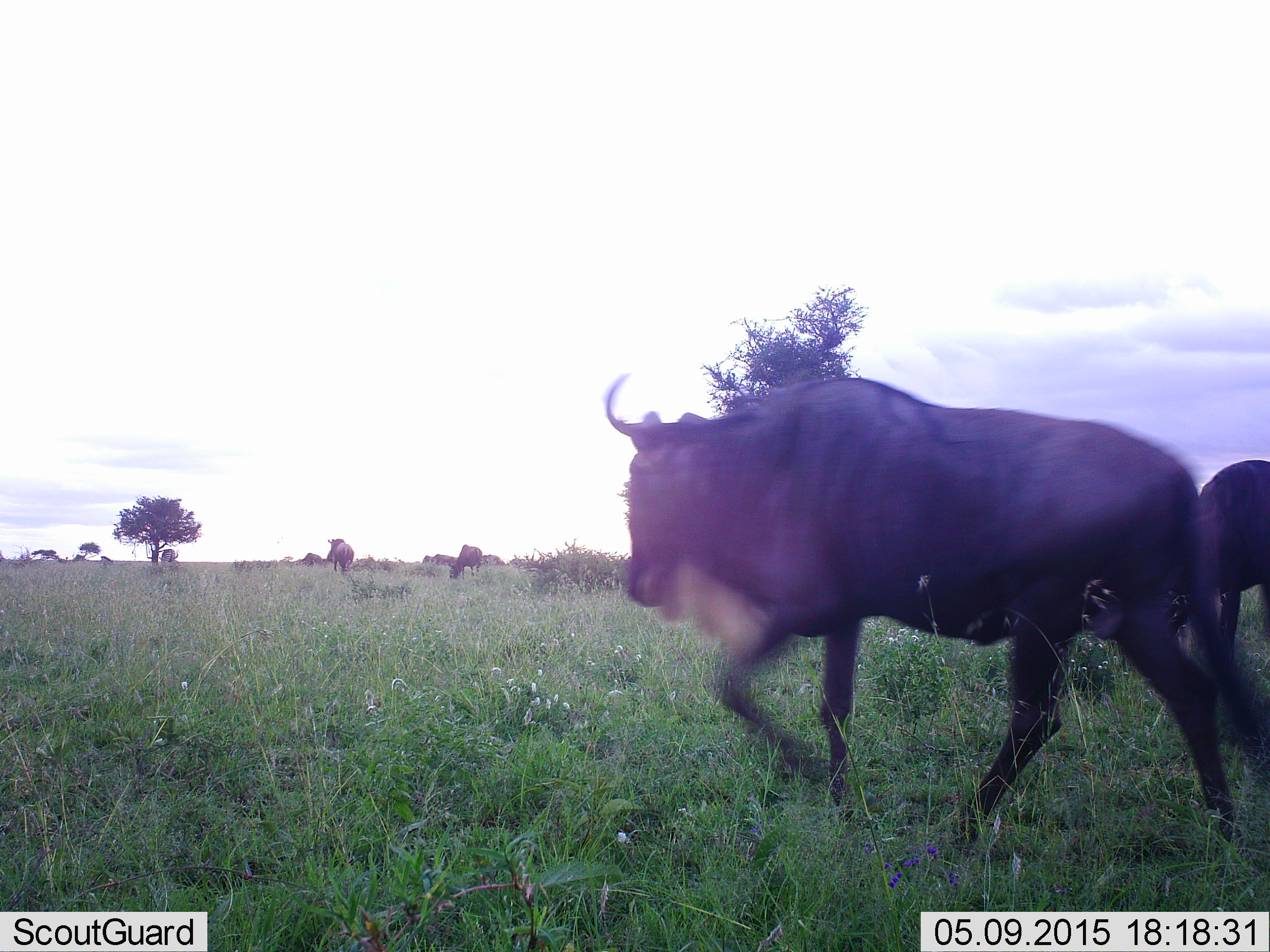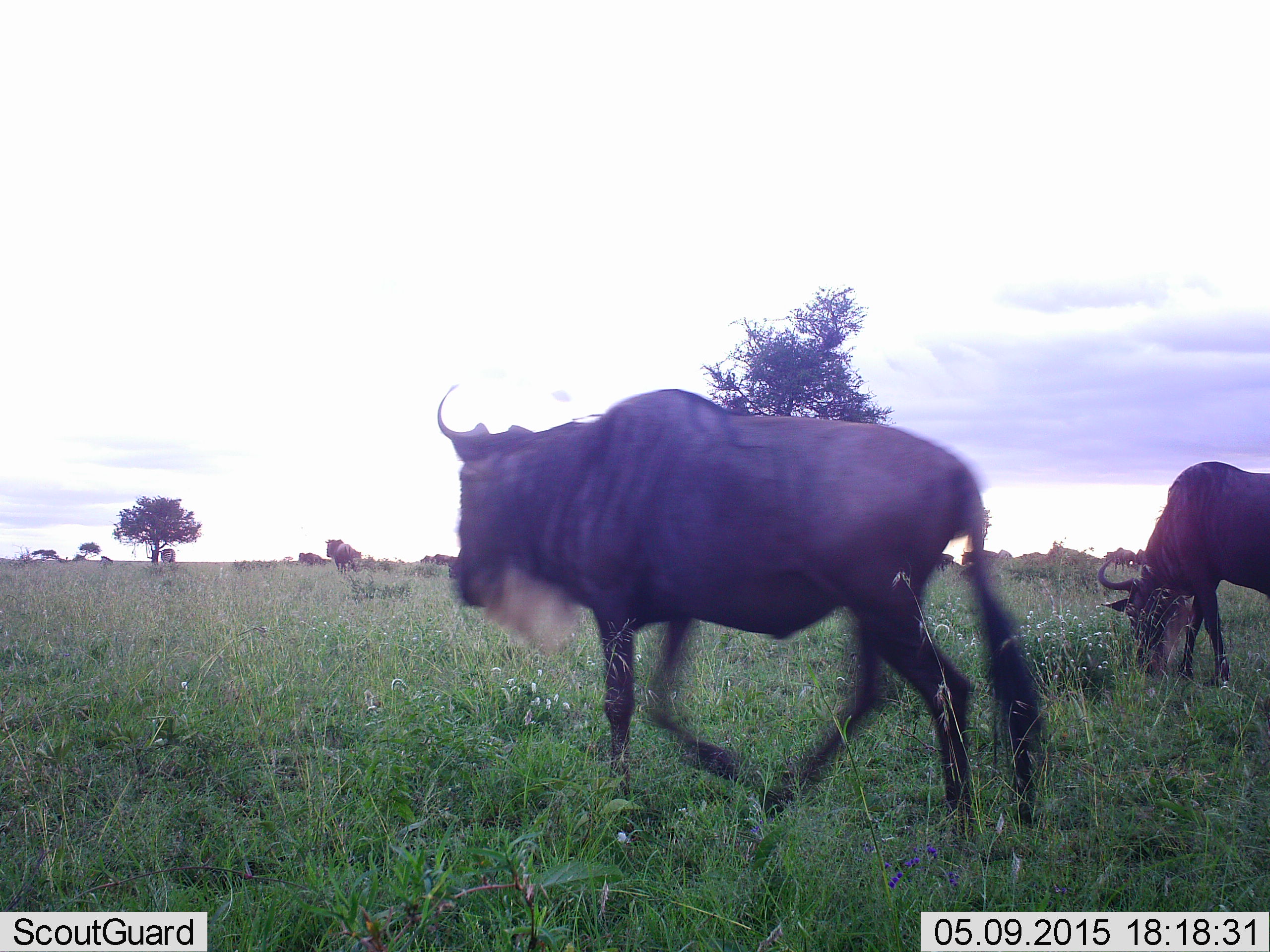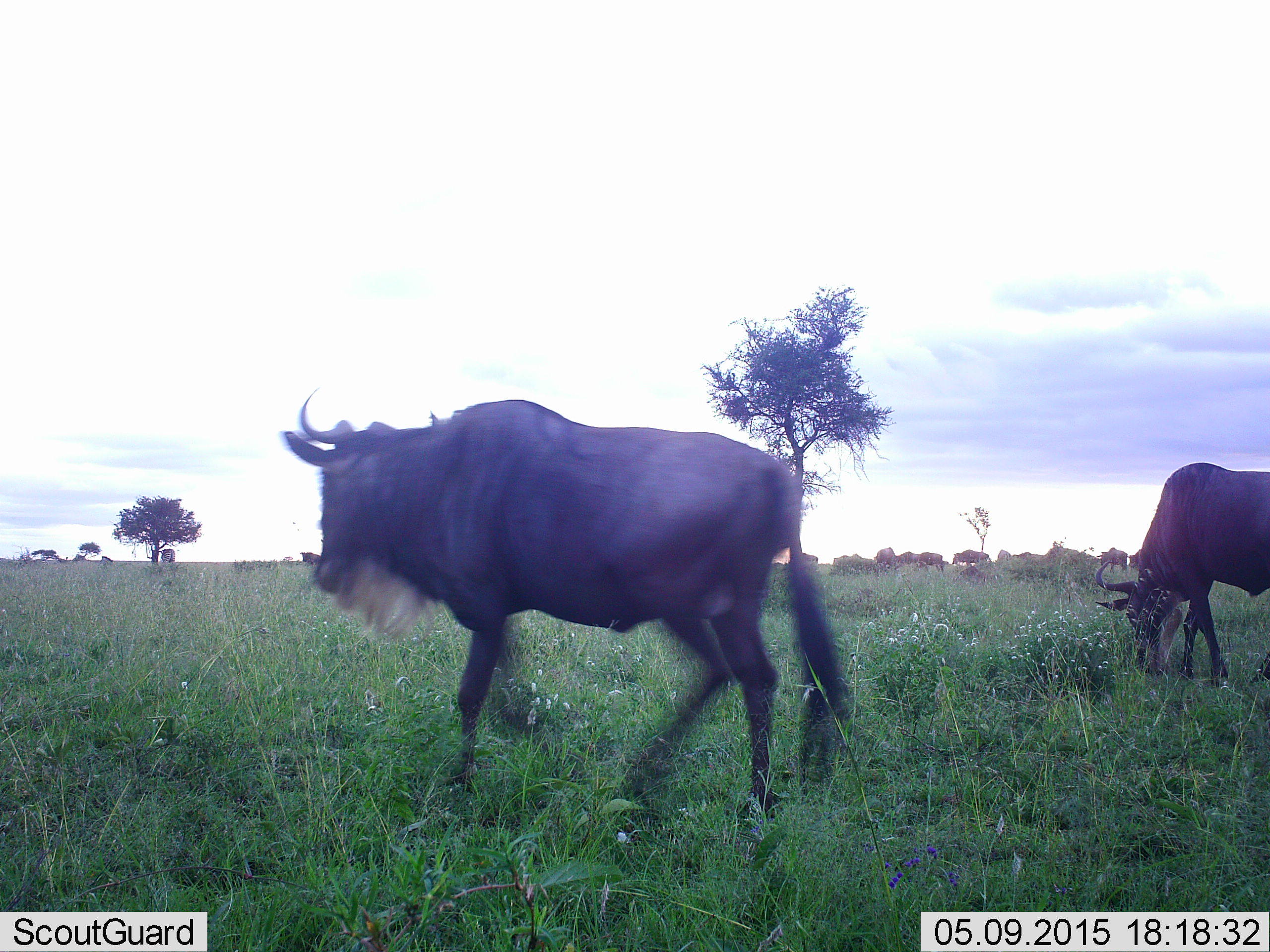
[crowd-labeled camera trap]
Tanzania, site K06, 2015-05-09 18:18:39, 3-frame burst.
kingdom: Animalia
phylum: Chordata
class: Mammalia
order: Artiodactyla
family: Bovidae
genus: Connochaetes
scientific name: Connochaetes taurinus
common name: blue wildebeest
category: wildebeest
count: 11-50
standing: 50%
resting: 0%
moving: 100%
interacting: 0%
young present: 0%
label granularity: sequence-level